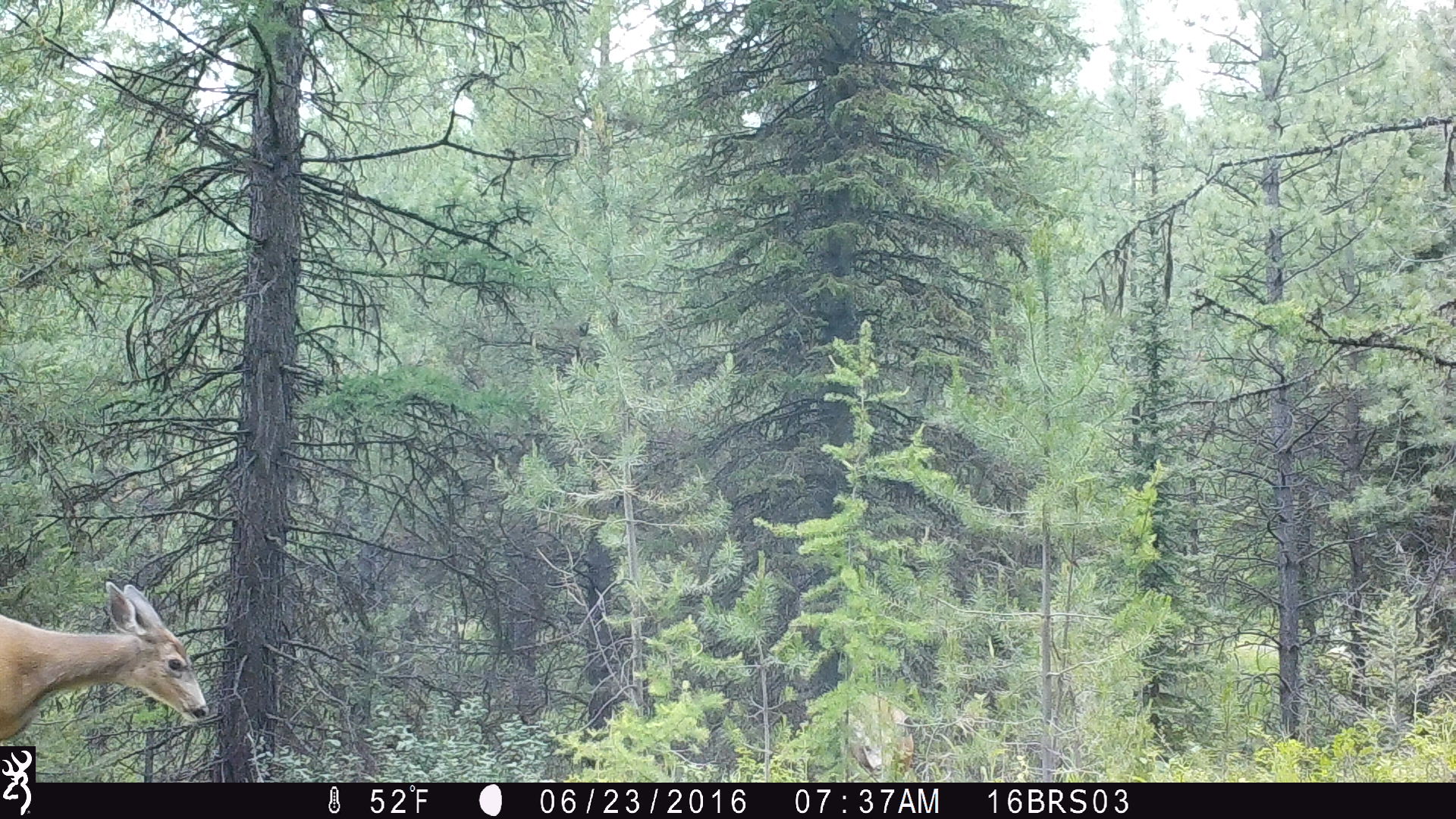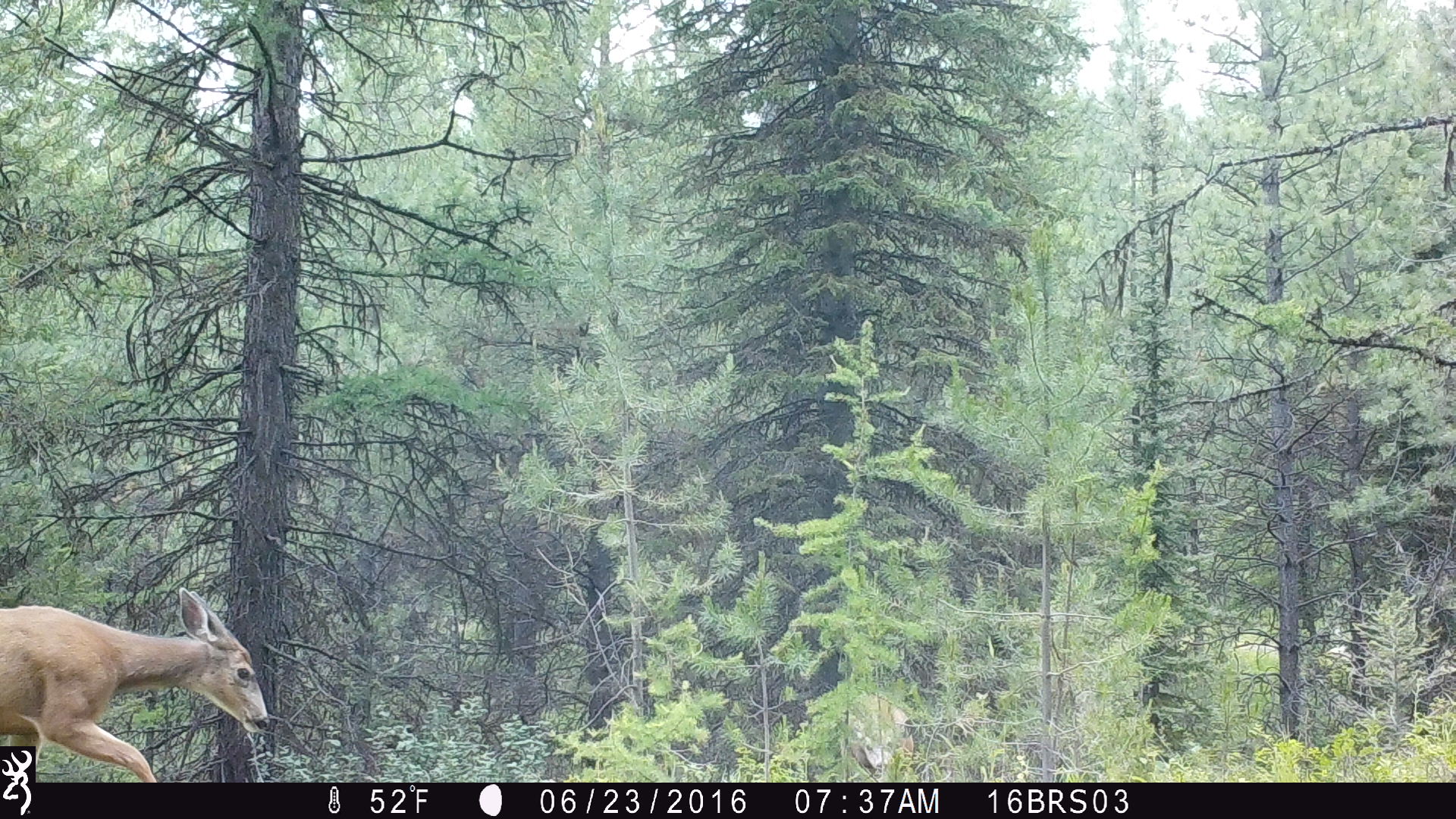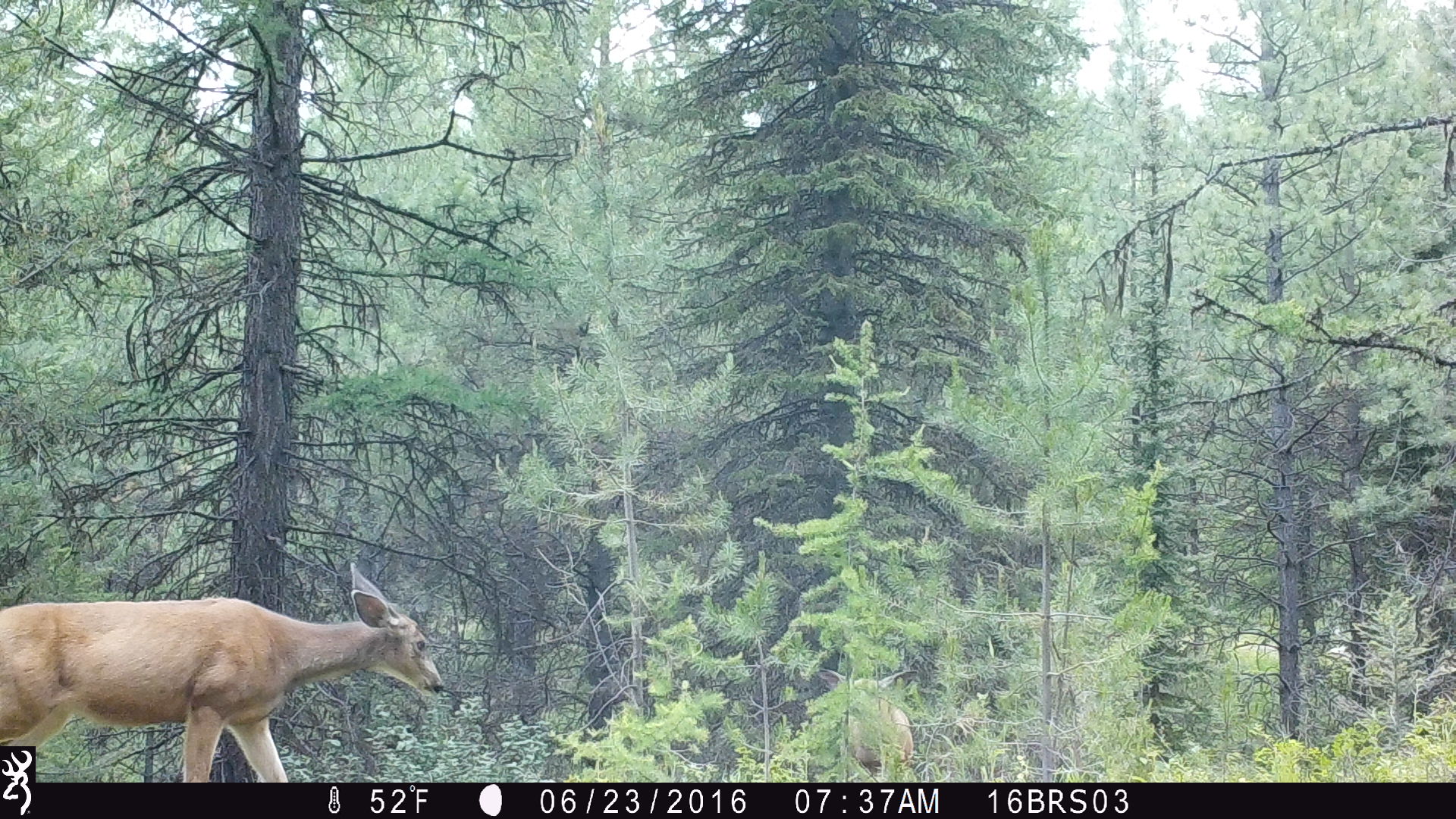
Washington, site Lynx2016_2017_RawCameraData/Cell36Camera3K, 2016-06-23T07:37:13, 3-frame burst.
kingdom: Animalia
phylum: Chordata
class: Mammalia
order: Artiodactyla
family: Cervidae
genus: Odocoileus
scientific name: Odocoileus hemionus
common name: mule deer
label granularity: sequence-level